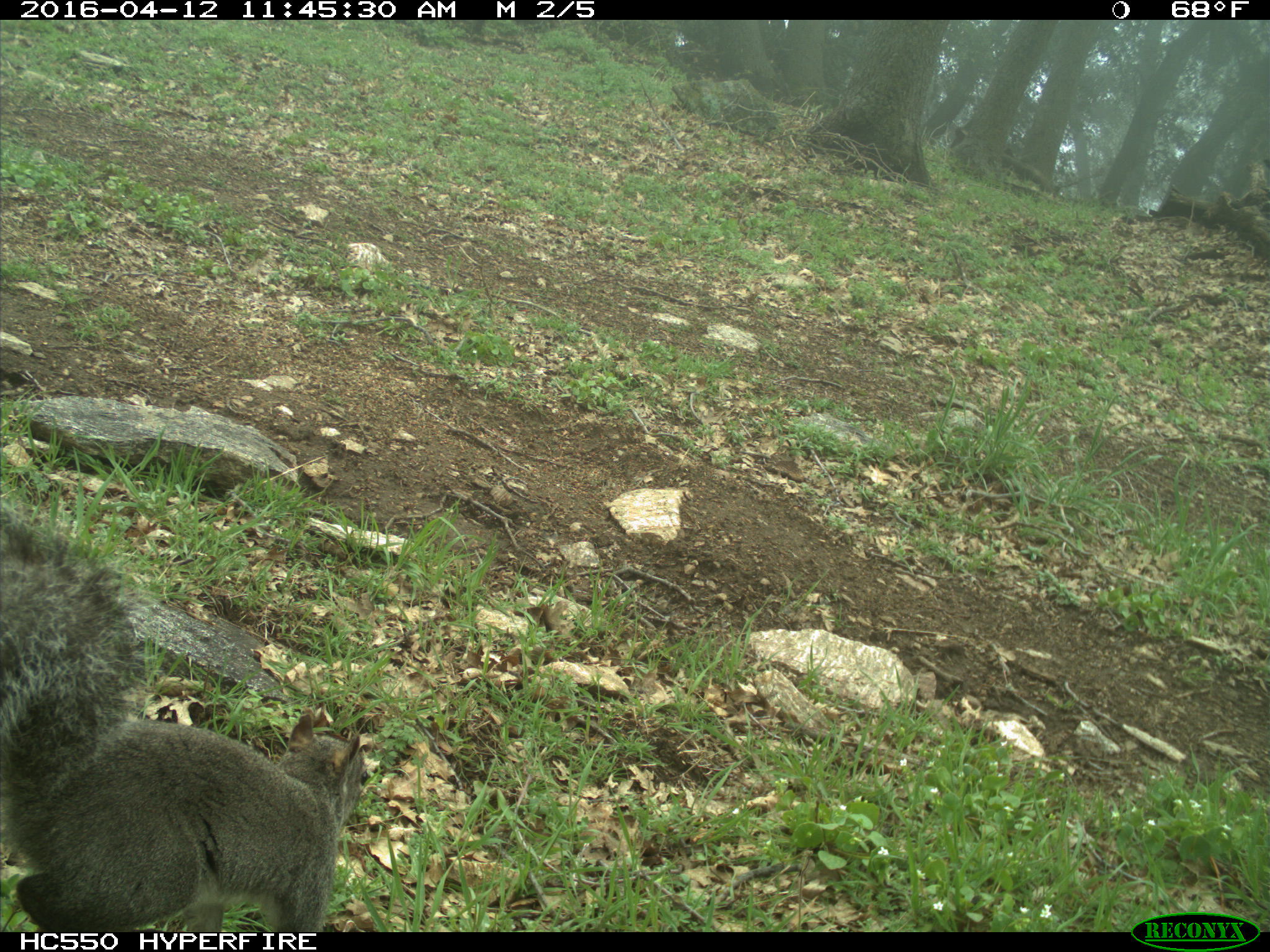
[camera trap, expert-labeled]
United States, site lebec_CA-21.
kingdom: Animalia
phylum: Chordata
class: Mammalia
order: Rodentia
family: Sciuridae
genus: Sciurus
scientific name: Sciurus carolinensis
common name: eastern gray squirrel